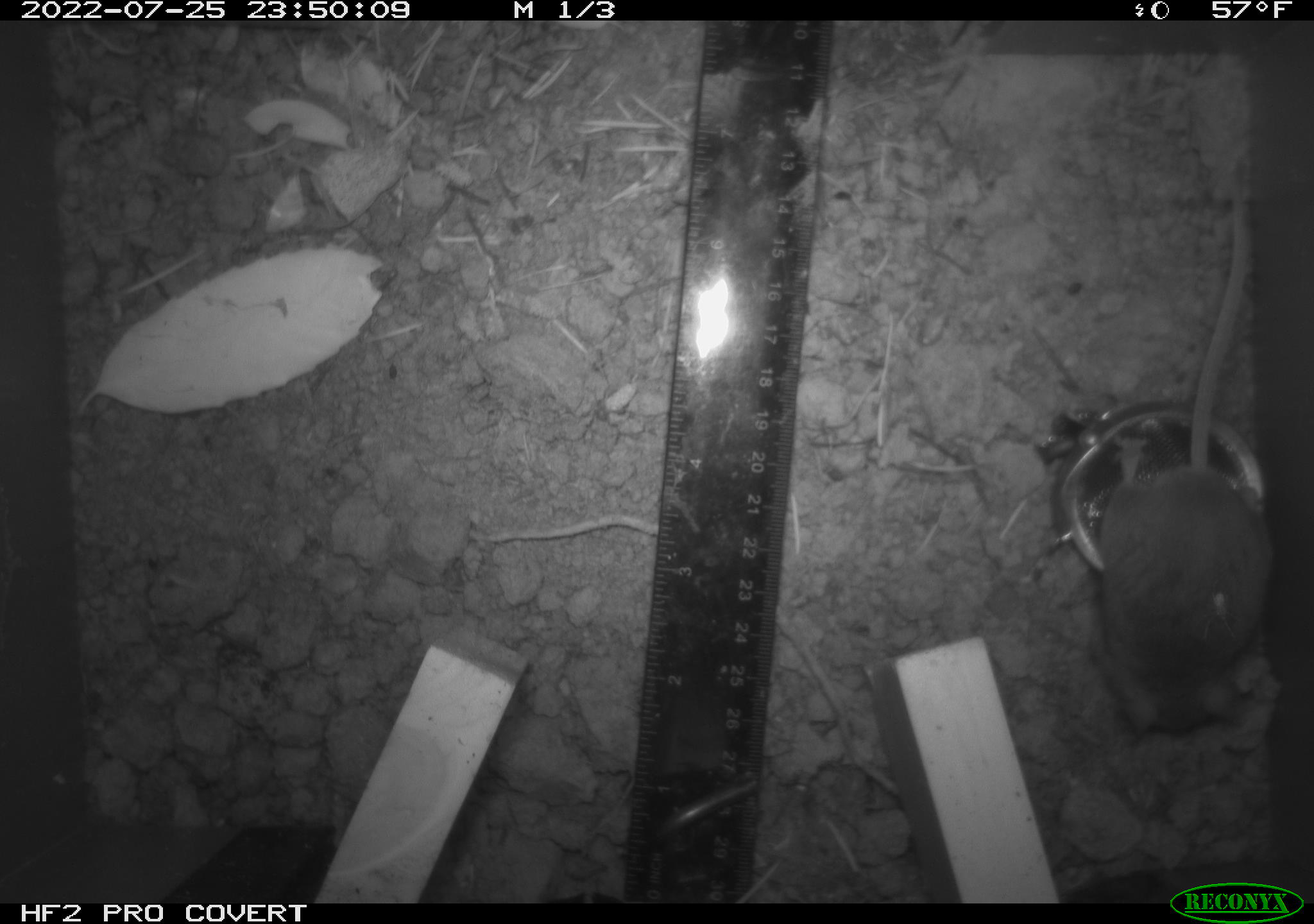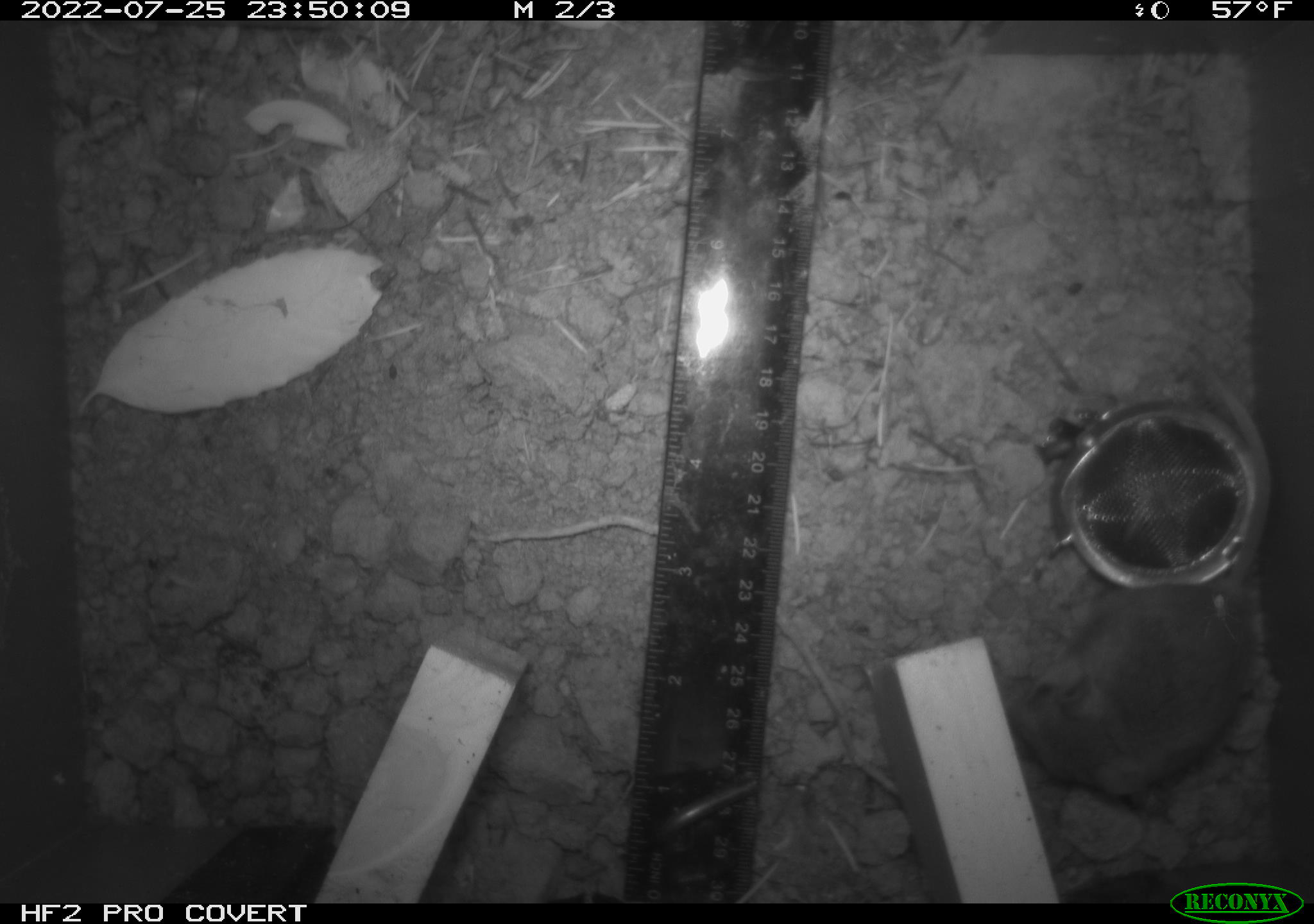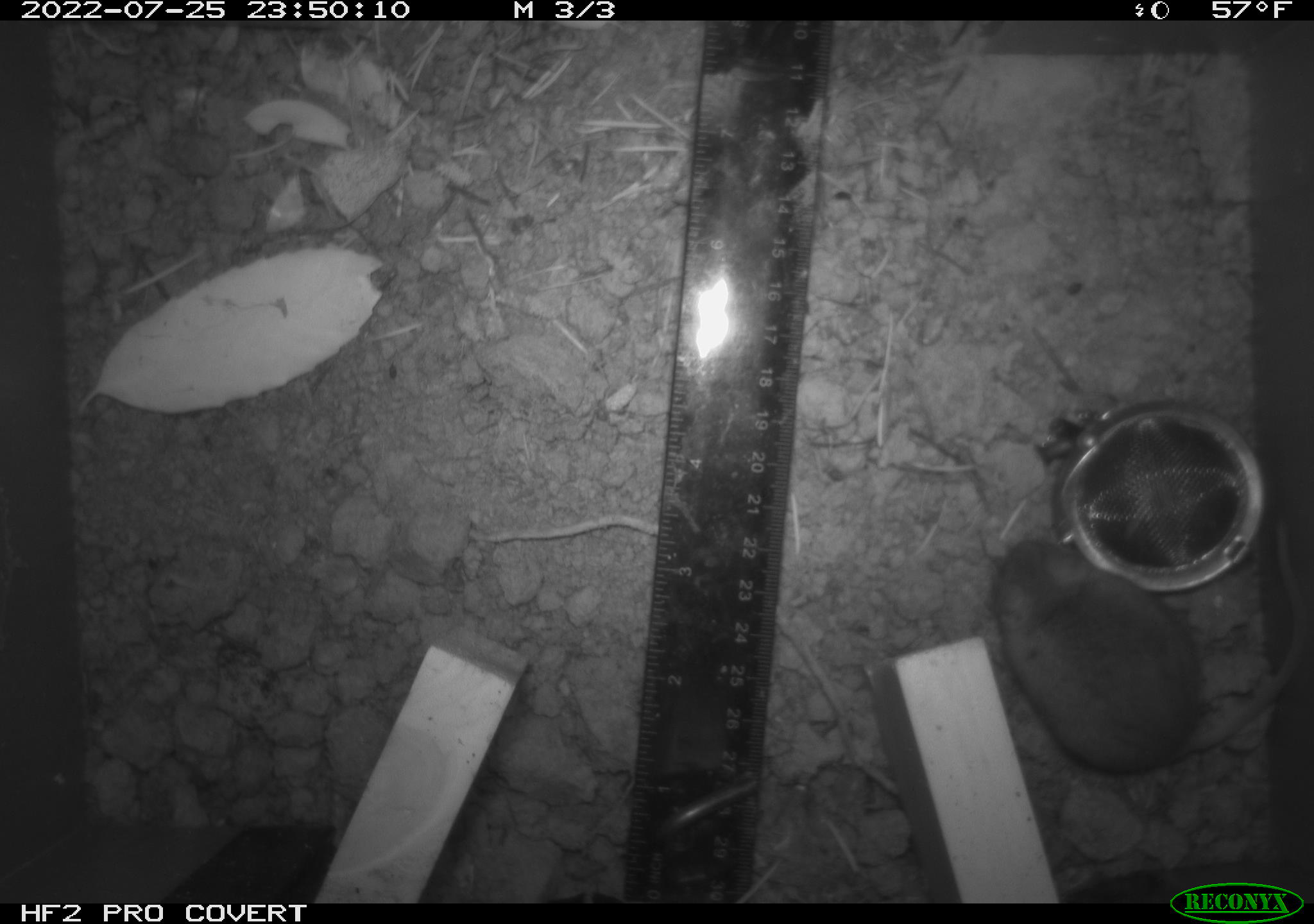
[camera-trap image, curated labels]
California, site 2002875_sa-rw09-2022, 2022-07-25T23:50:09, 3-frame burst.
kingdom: Animalia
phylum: Chordata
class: Mammalia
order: Rodentia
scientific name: Rodentia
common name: rodent